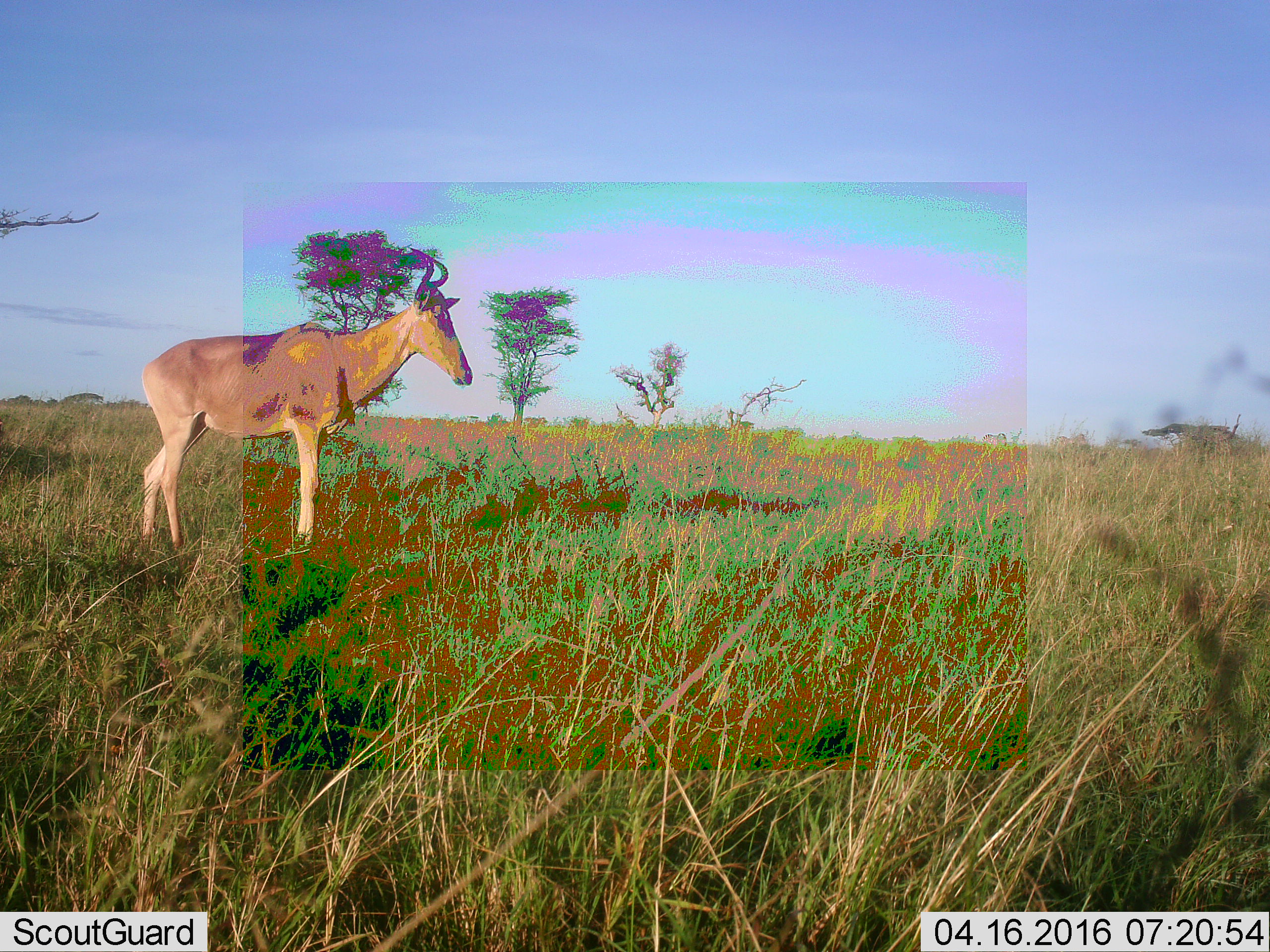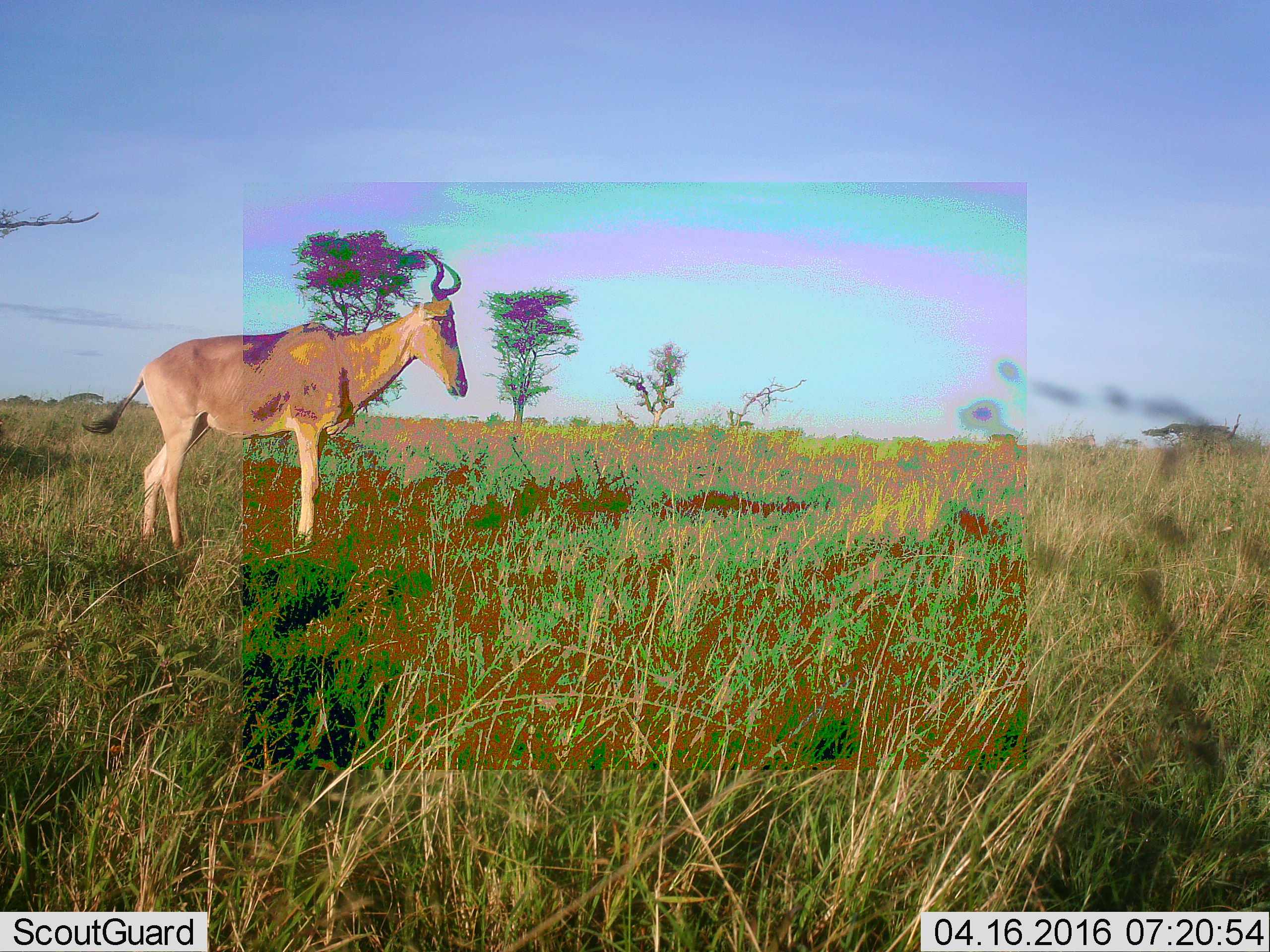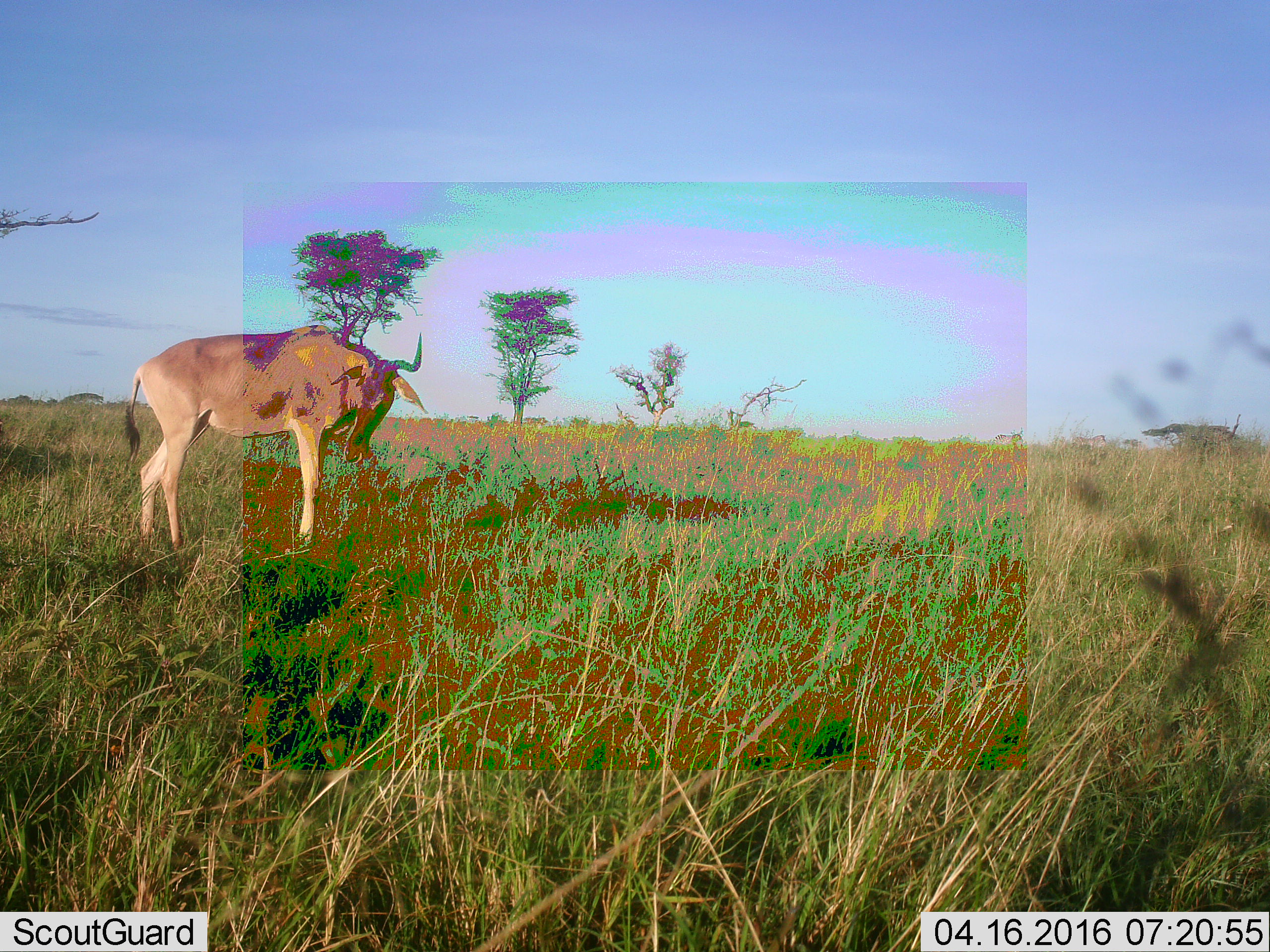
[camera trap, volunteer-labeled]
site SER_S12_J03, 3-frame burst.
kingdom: Animalia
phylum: Chordata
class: Mammalia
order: Artiodactyla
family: Bovidae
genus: Alcelaphus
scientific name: Alcelaphus buselaphus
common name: hartebeest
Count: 1.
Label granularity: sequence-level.